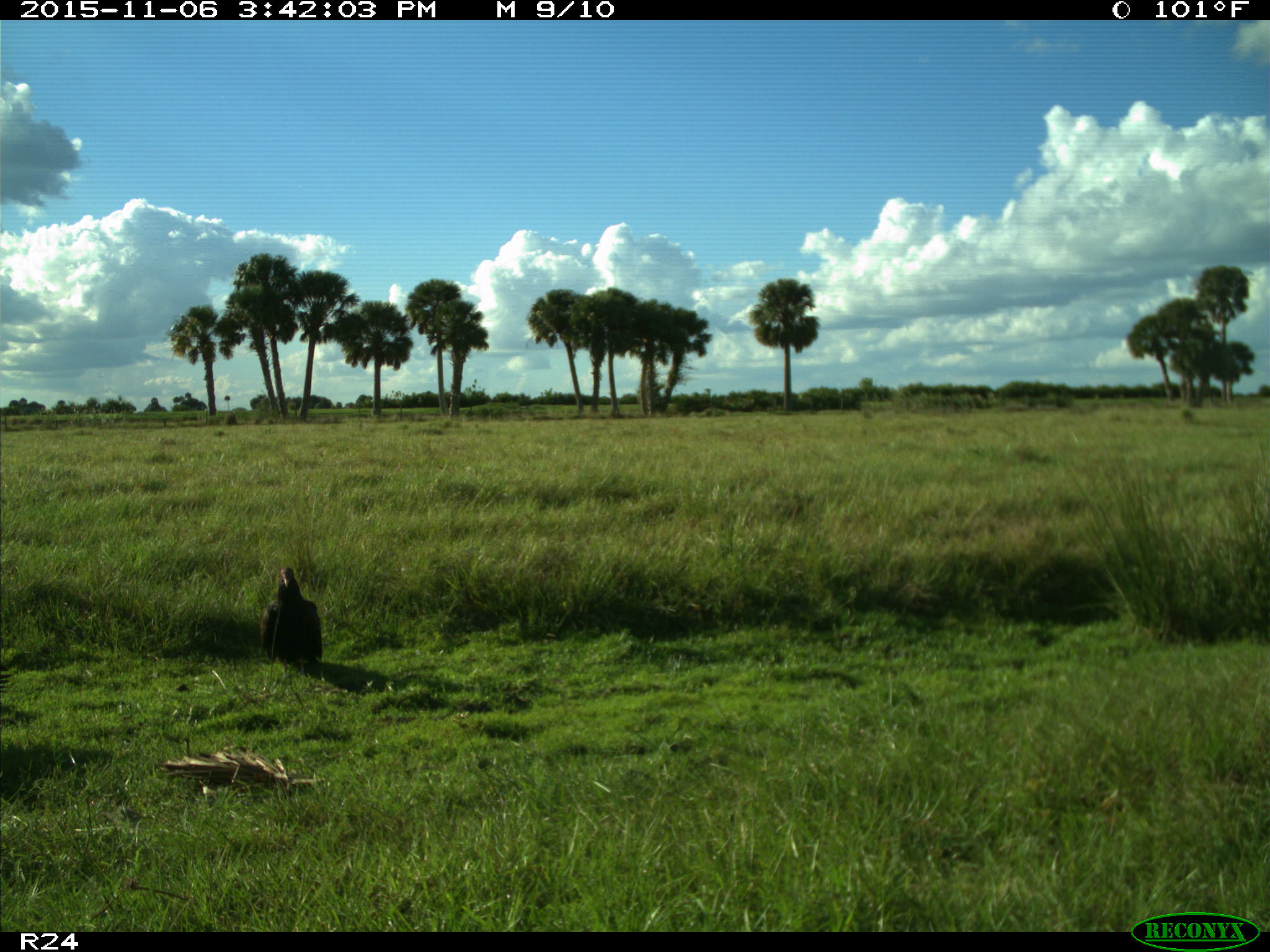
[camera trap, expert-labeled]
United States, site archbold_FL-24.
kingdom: Animalia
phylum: Chordata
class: Aves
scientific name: Aves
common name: birds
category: unidentified bird